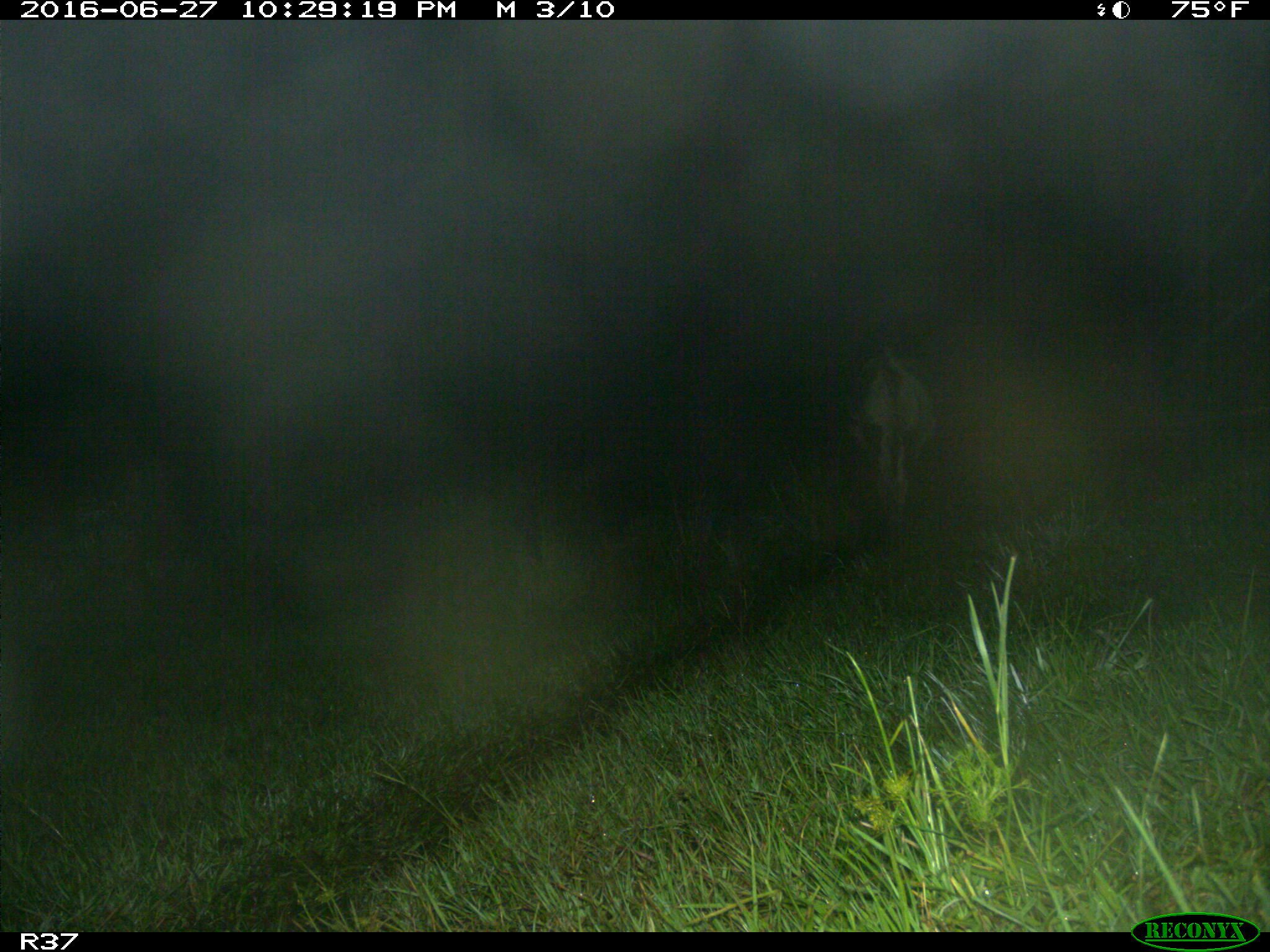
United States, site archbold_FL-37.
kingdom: Animalia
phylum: Chordata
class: Mammalia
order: Artiodactyla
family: Bovidae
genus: Bos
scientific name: Bos taurus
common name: domestic cow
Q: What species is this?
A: Bos taurus (domestic cow).